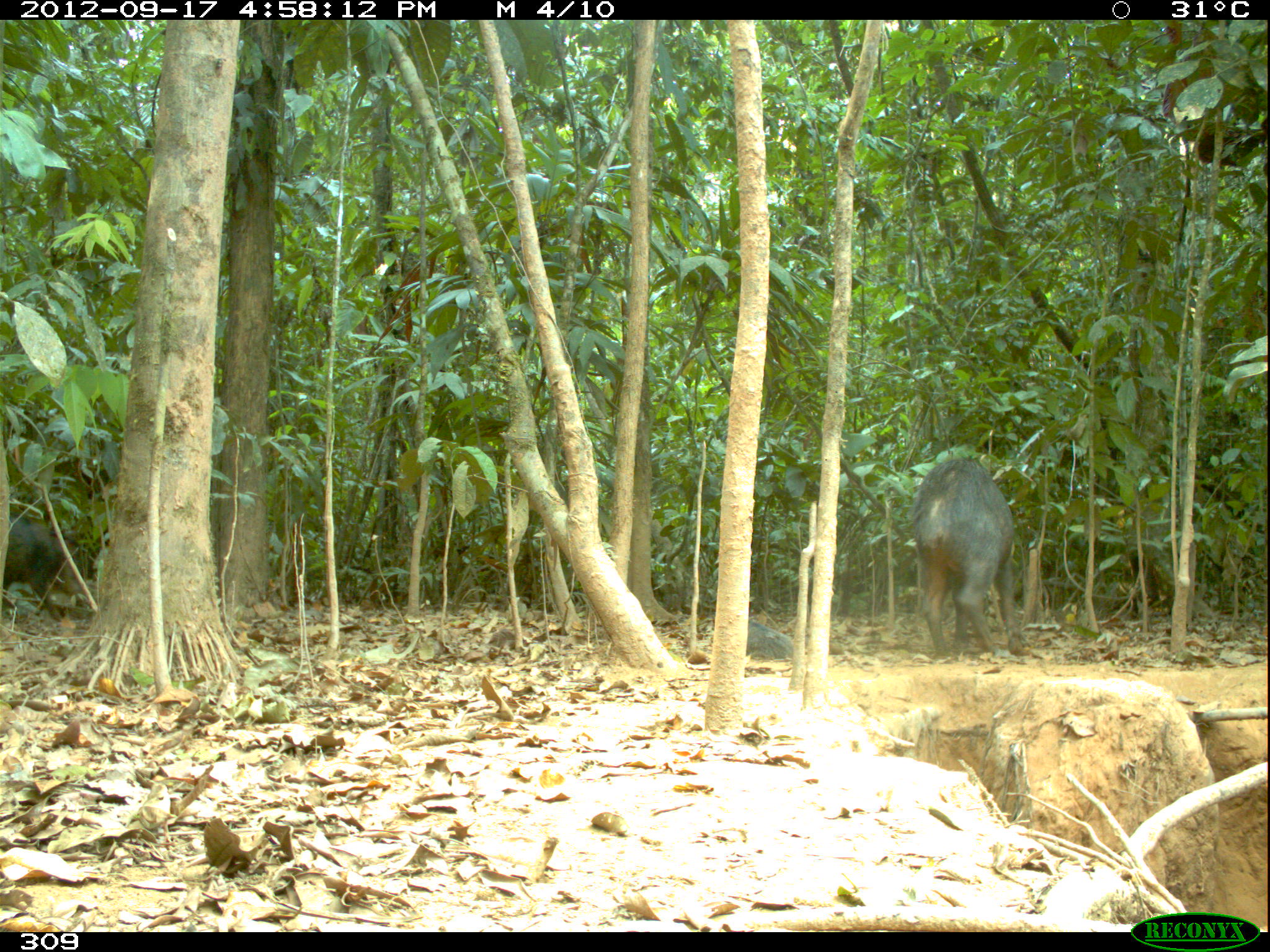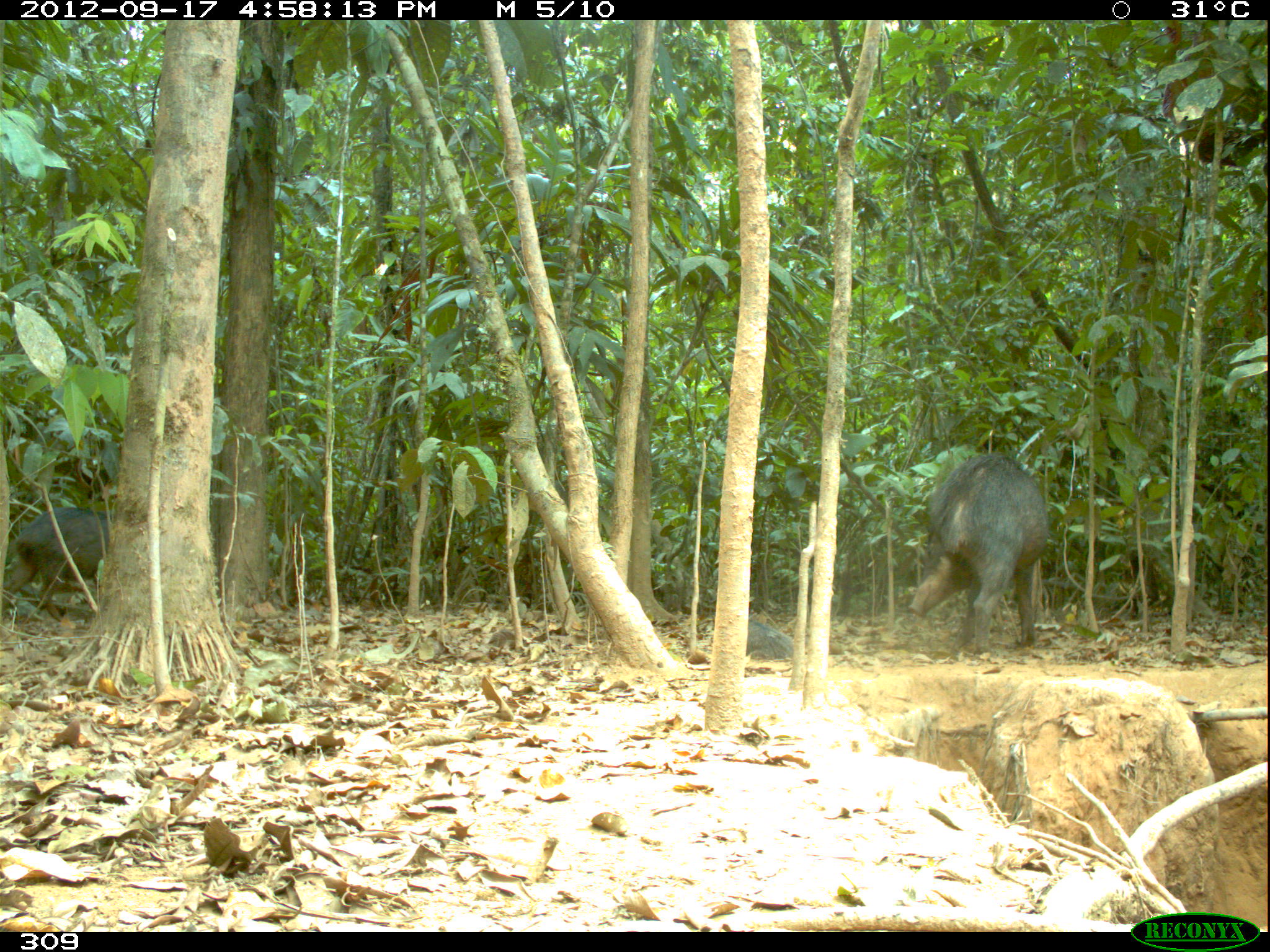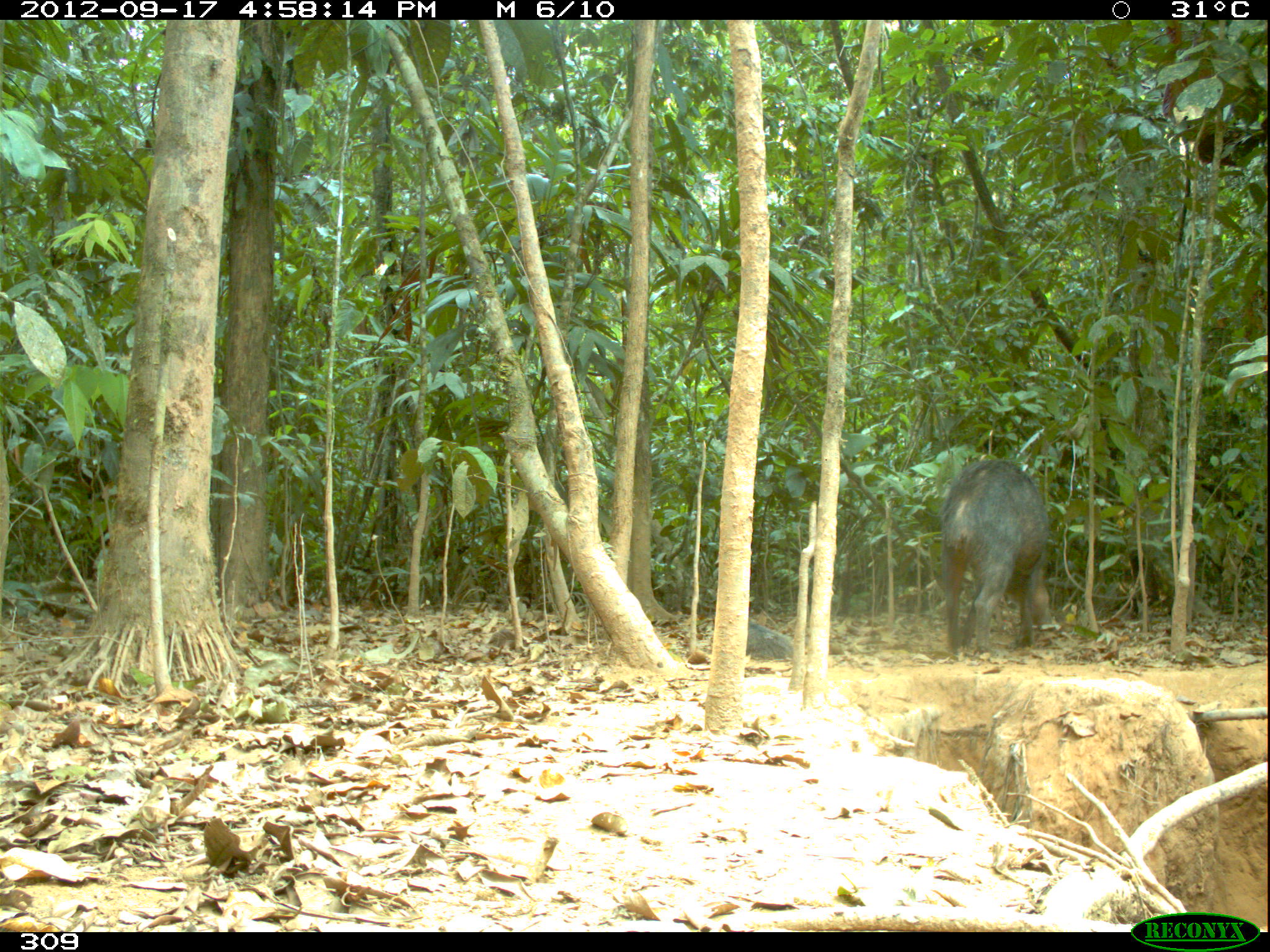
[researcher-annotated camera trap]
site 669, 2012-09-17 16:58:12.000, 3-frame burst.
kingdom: Animalia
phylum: Chordata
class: Mammalia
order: Artiodactyla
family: Tayassuidae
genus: Tayassu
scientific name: Tayassu pecari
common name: white-lipped peccary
Tayassu pecari (white-lipped peccary).